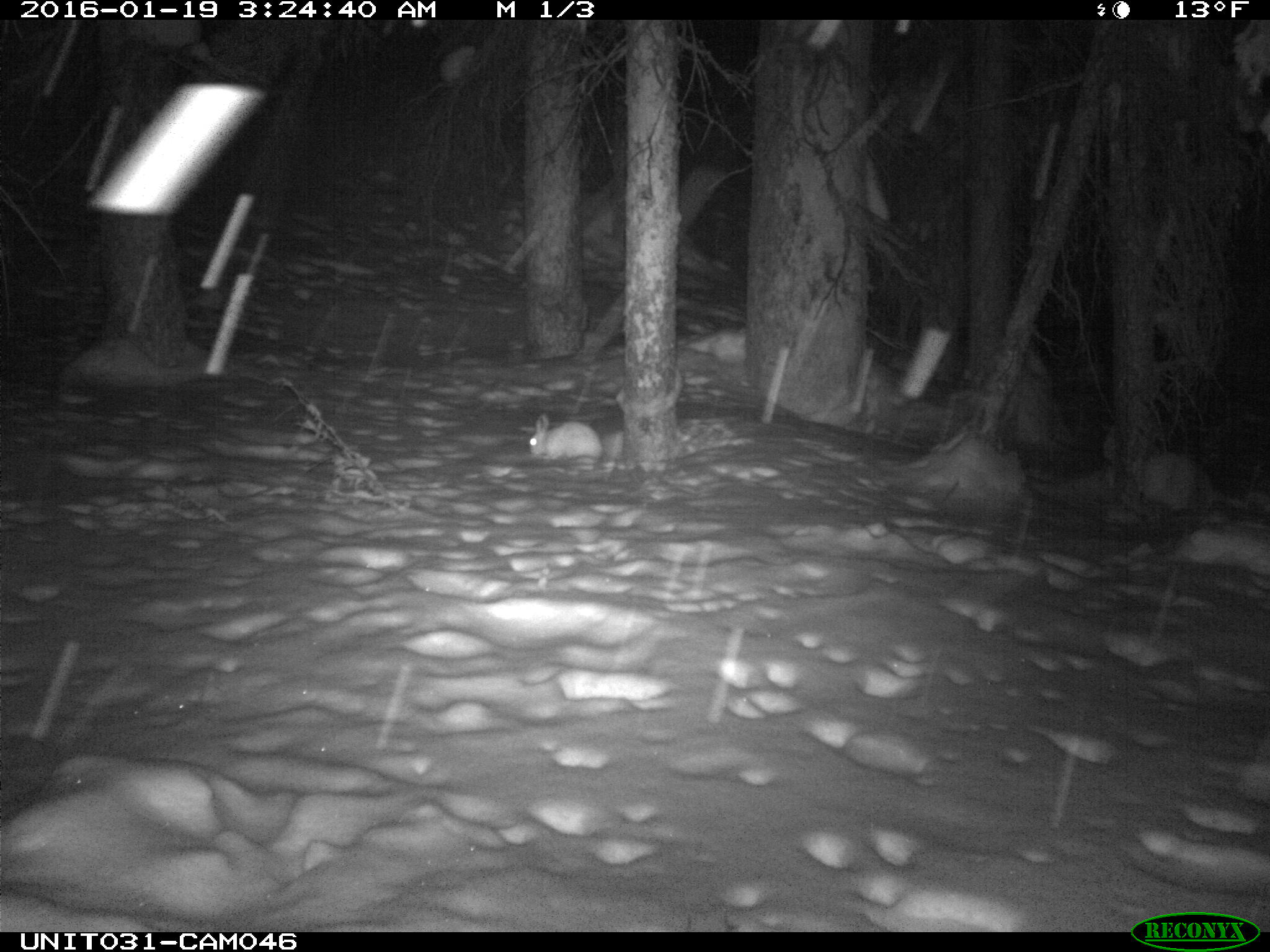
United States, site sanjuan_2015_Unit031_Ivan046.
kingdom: Animalia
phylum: Chordata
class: Mammalia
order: Lagomorpha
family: Leporidae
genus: Lepus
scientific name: Lepus americanus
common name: snowshoe hare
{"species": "Lepus americanus (snowshoe hare)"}